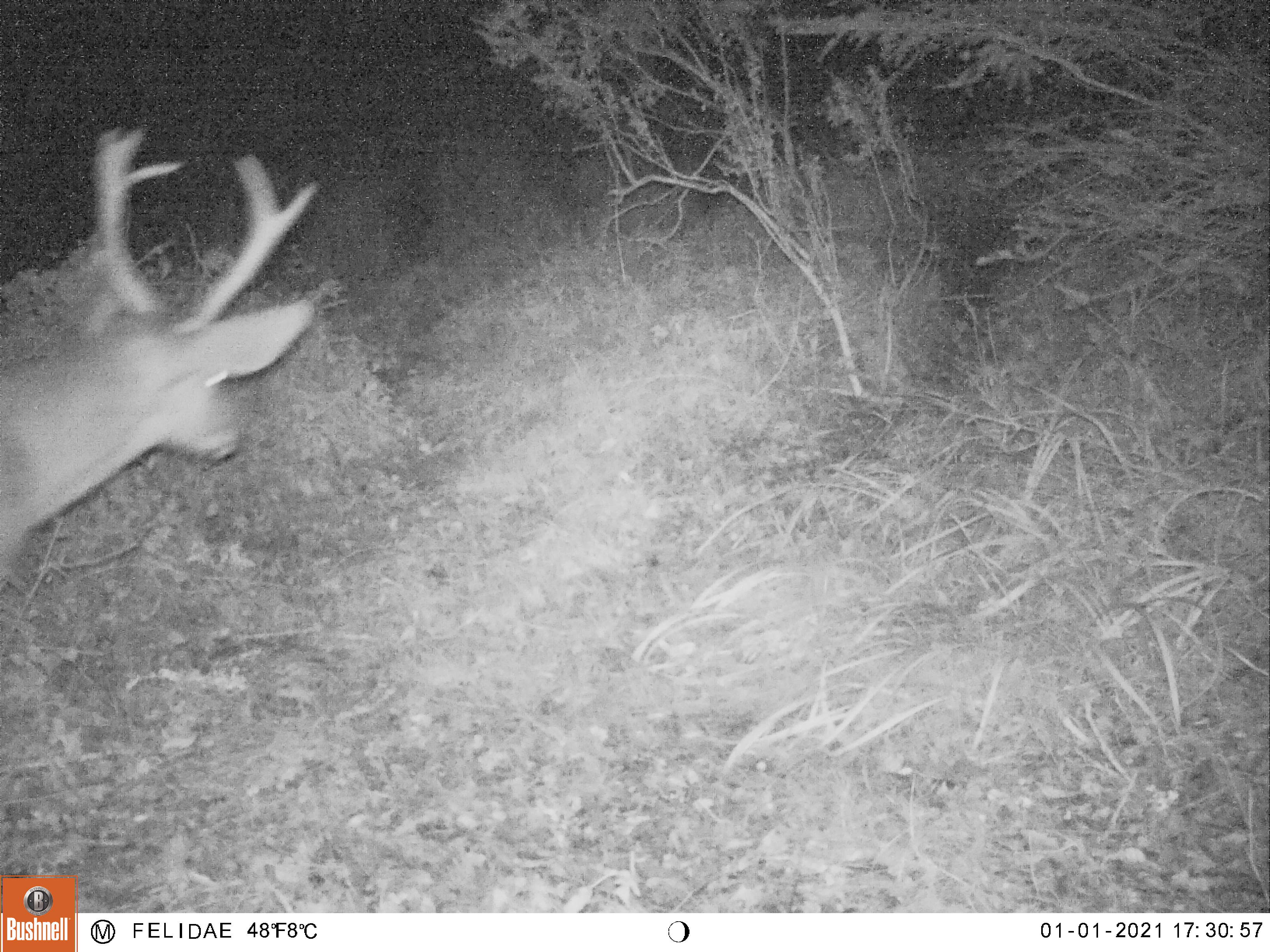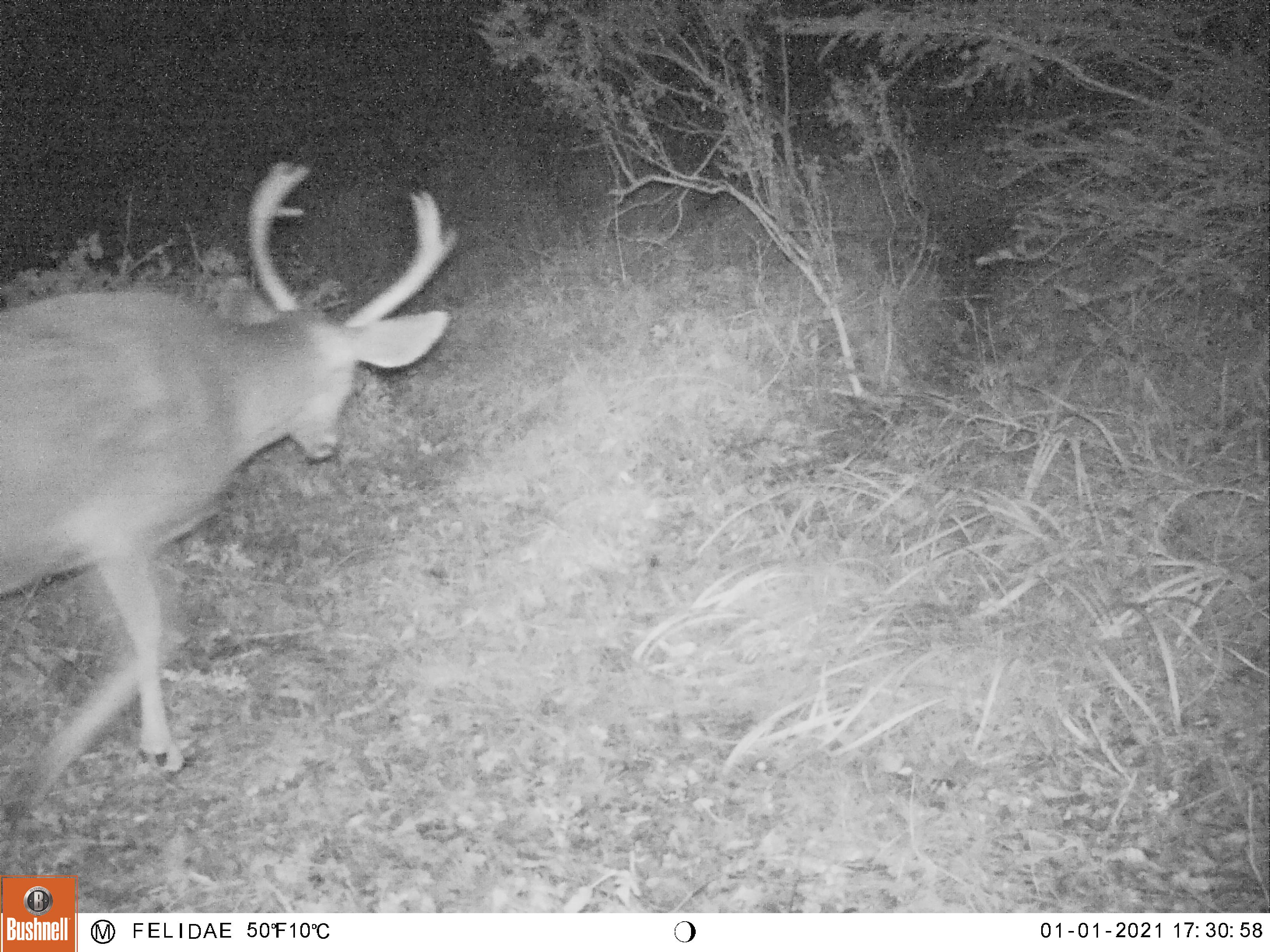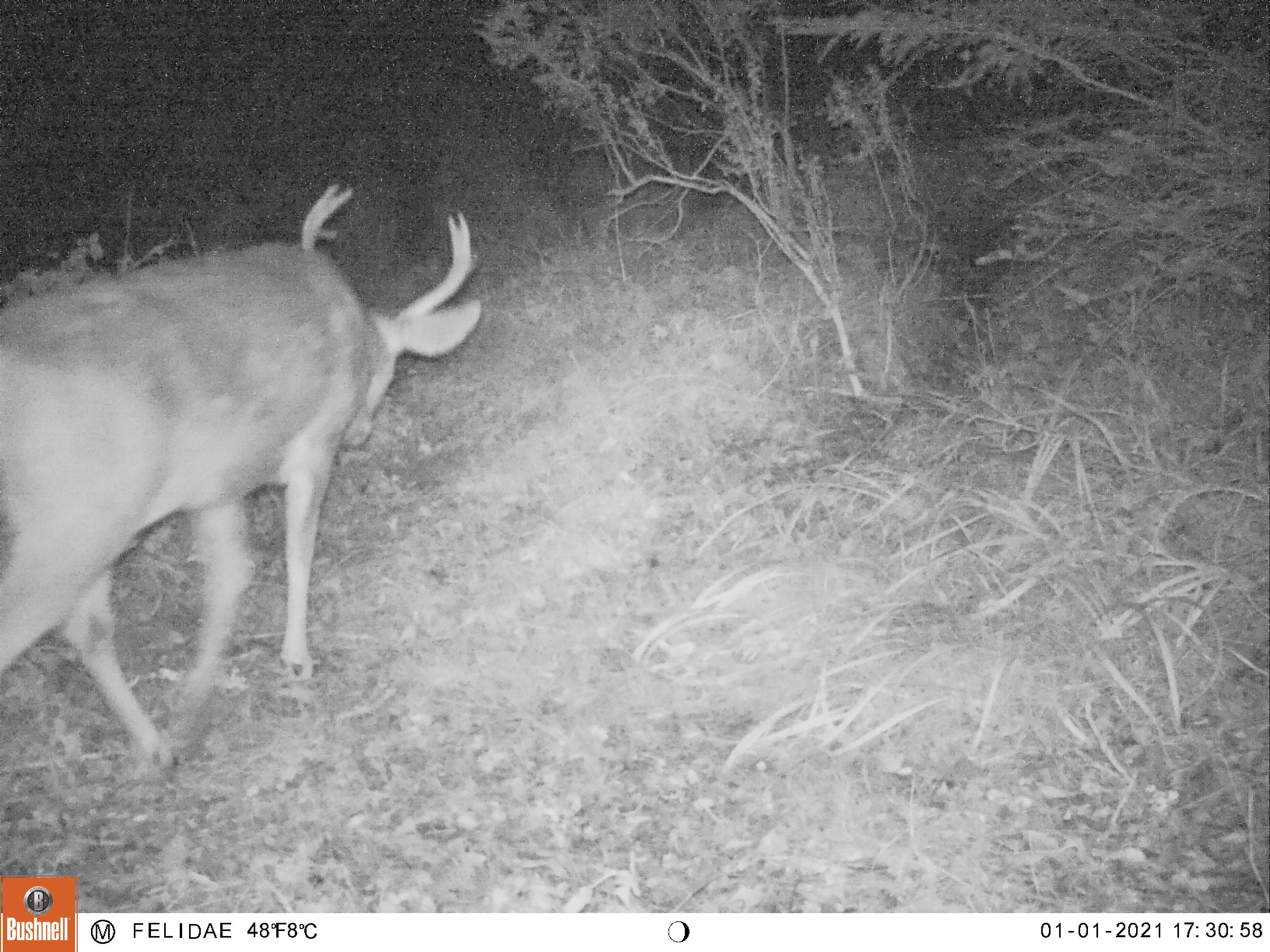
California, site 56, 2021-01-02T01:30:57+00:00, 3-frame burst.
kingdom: Animalia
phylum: Chordata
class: Mammalia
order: Artiodactyla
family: Cervidae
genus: Odocoileus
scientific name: Odocoileus hemionus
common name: mule deer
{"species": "mule deer (Odocoileus hemionus)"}